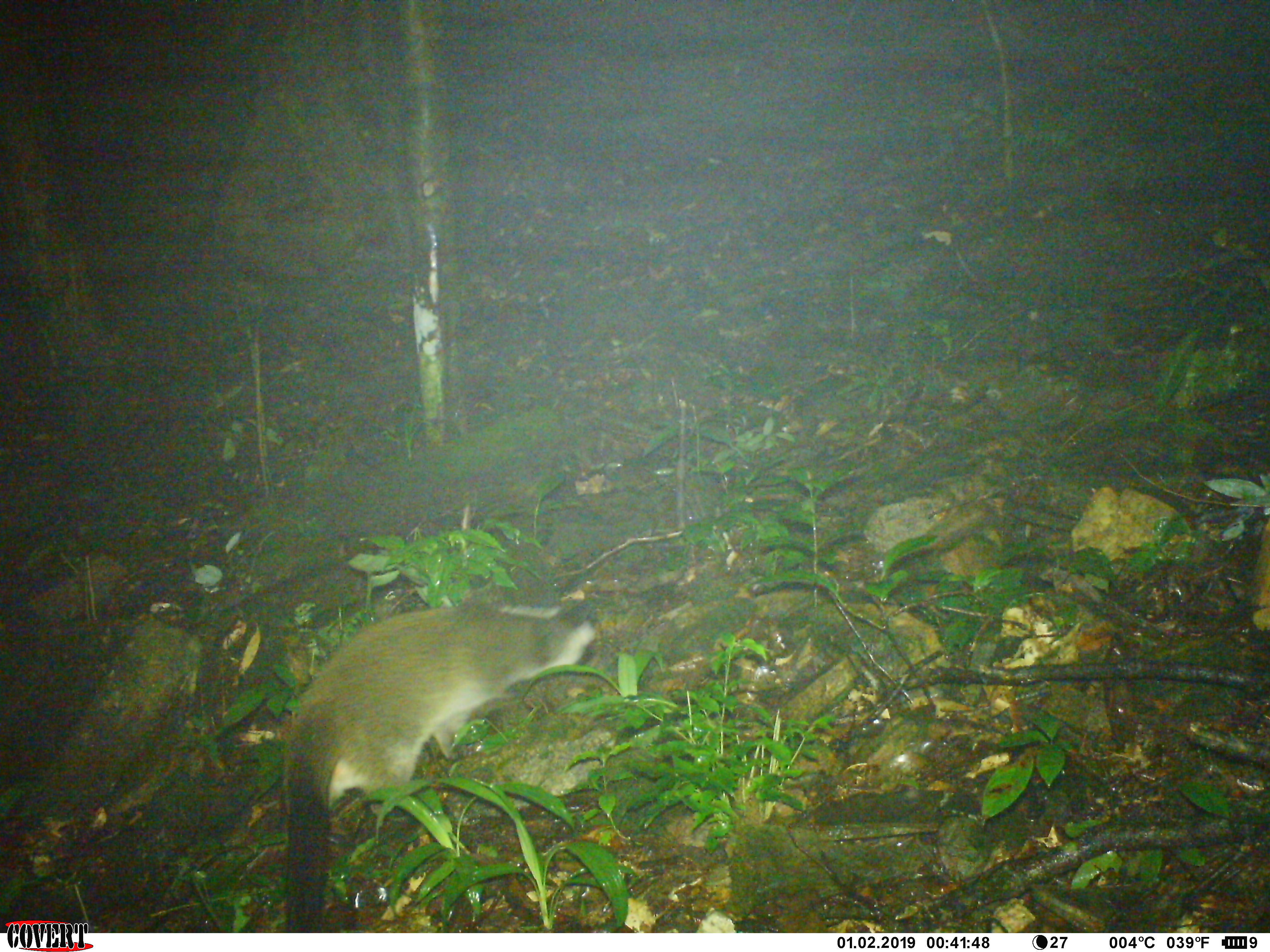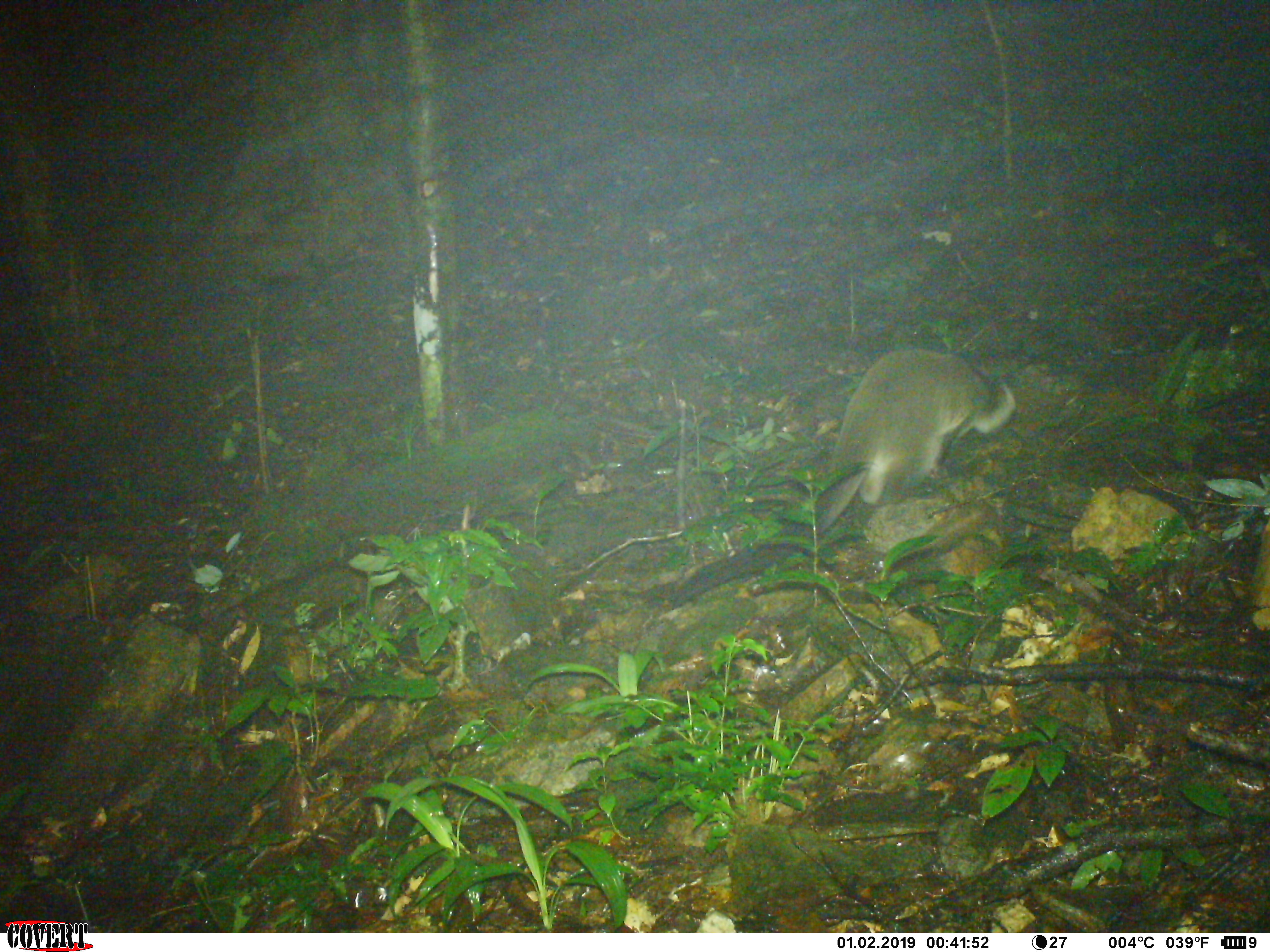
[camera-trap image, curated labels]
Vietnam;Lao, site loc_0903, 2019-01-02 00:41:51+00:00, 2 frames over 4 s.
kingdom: Animalia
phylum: Chordata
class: Mammalia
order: Carnivora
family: Viverridae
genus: Paguma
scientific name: Paguma larvata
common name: masked palm civet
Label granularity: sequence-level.